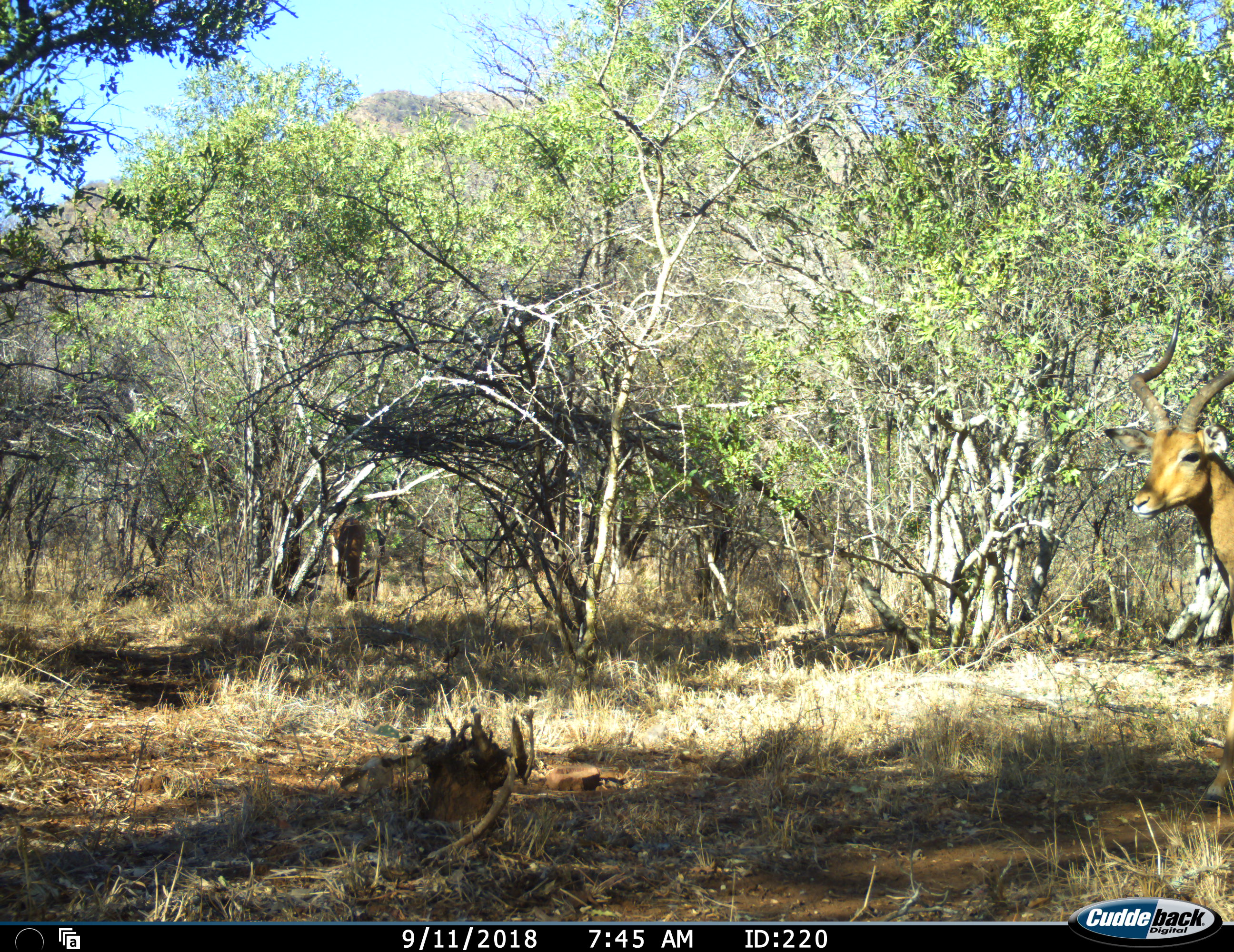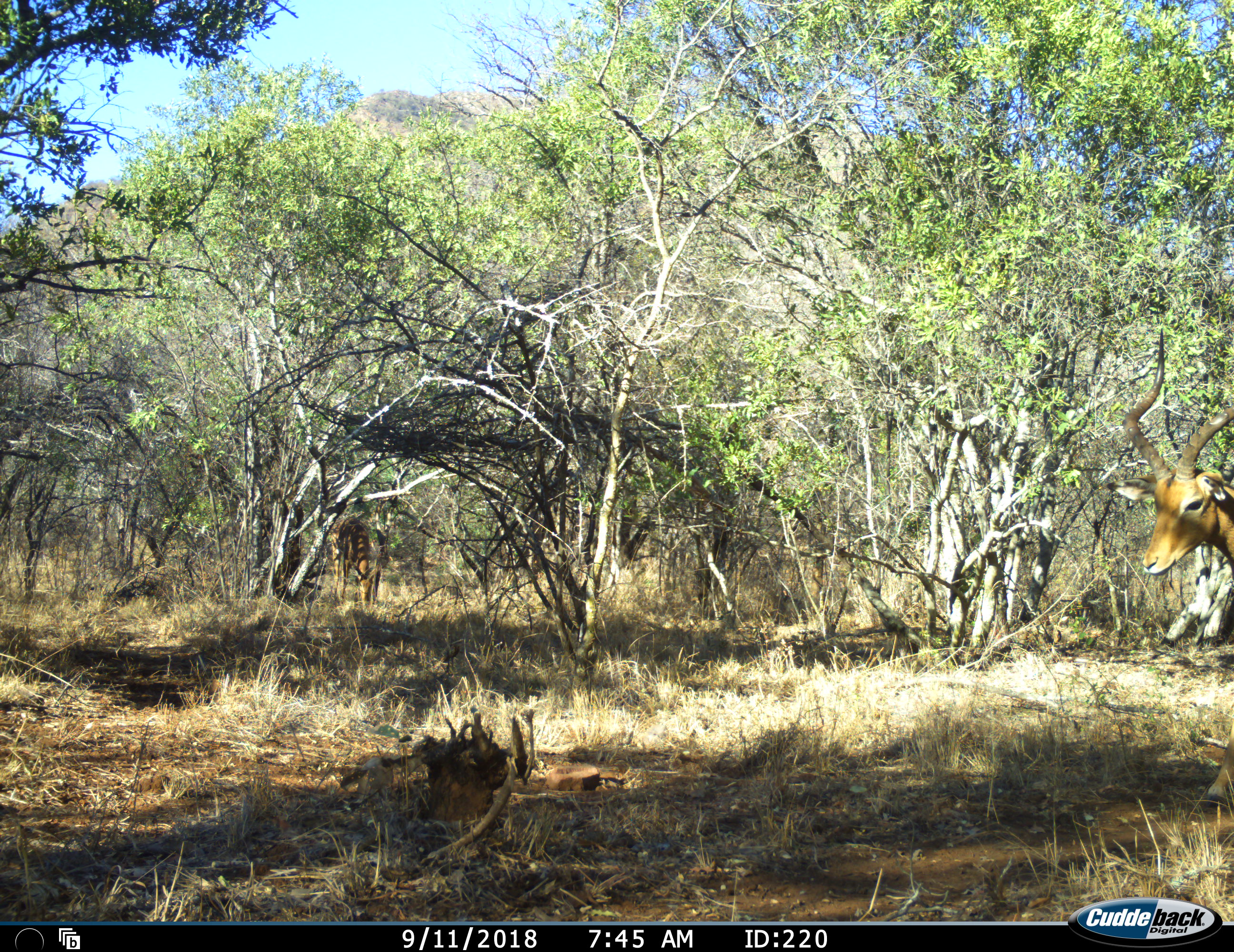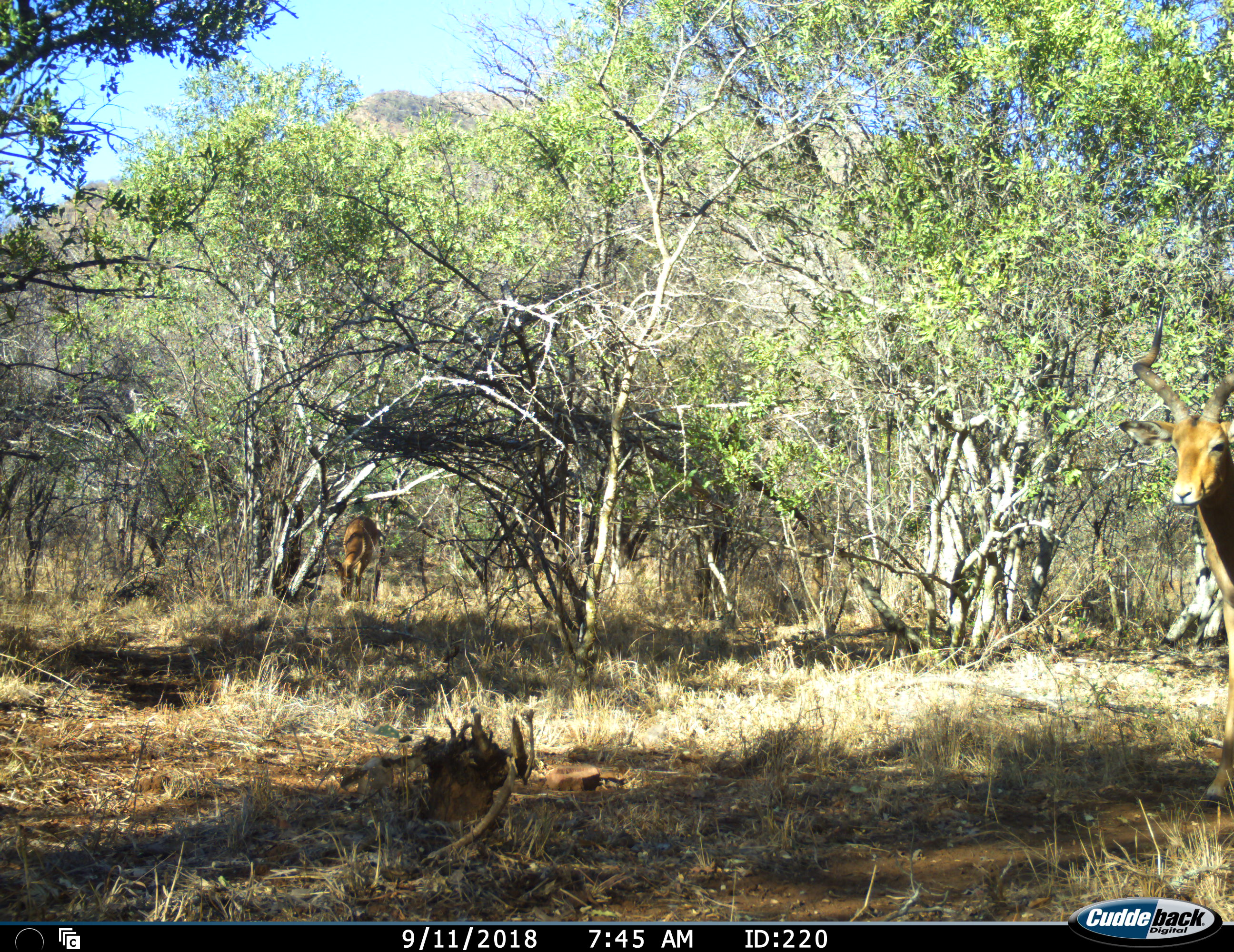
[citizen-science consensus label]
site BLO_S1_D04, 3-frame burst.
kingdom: Animalia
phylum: Chordata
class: Mammalia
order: Artiodactyla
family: Bovidae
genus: Aepyceros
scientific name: Aepyceros melampus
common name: impala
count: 2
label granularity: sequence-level